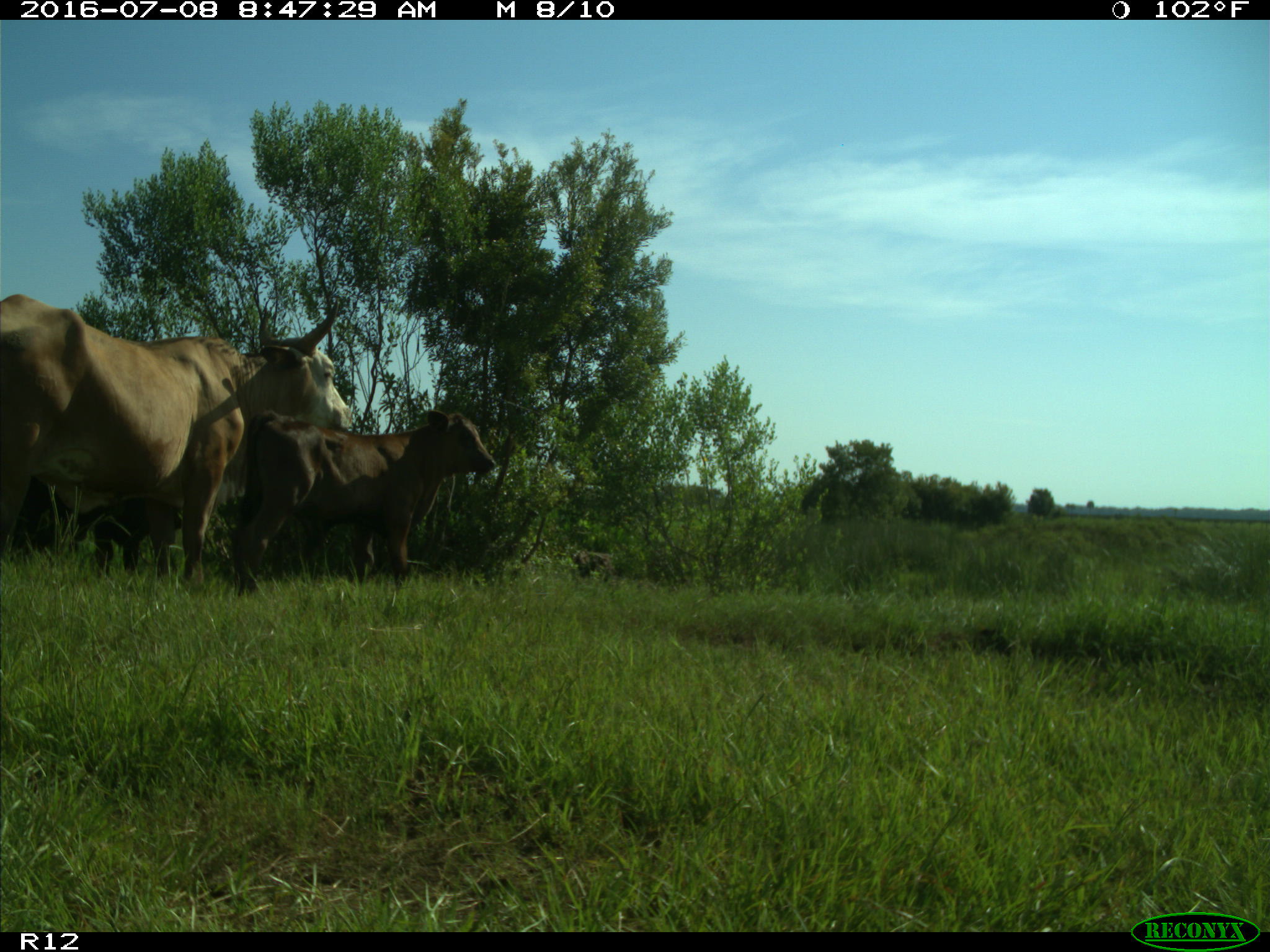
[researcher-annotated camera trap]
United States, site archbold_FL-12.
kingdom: Animalia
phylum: Chordata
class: Mammalia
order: Artiodactyla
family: Bovidae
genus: Bos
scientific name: Bos taurus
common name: domestic cow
Bos taurus (domestic cow).